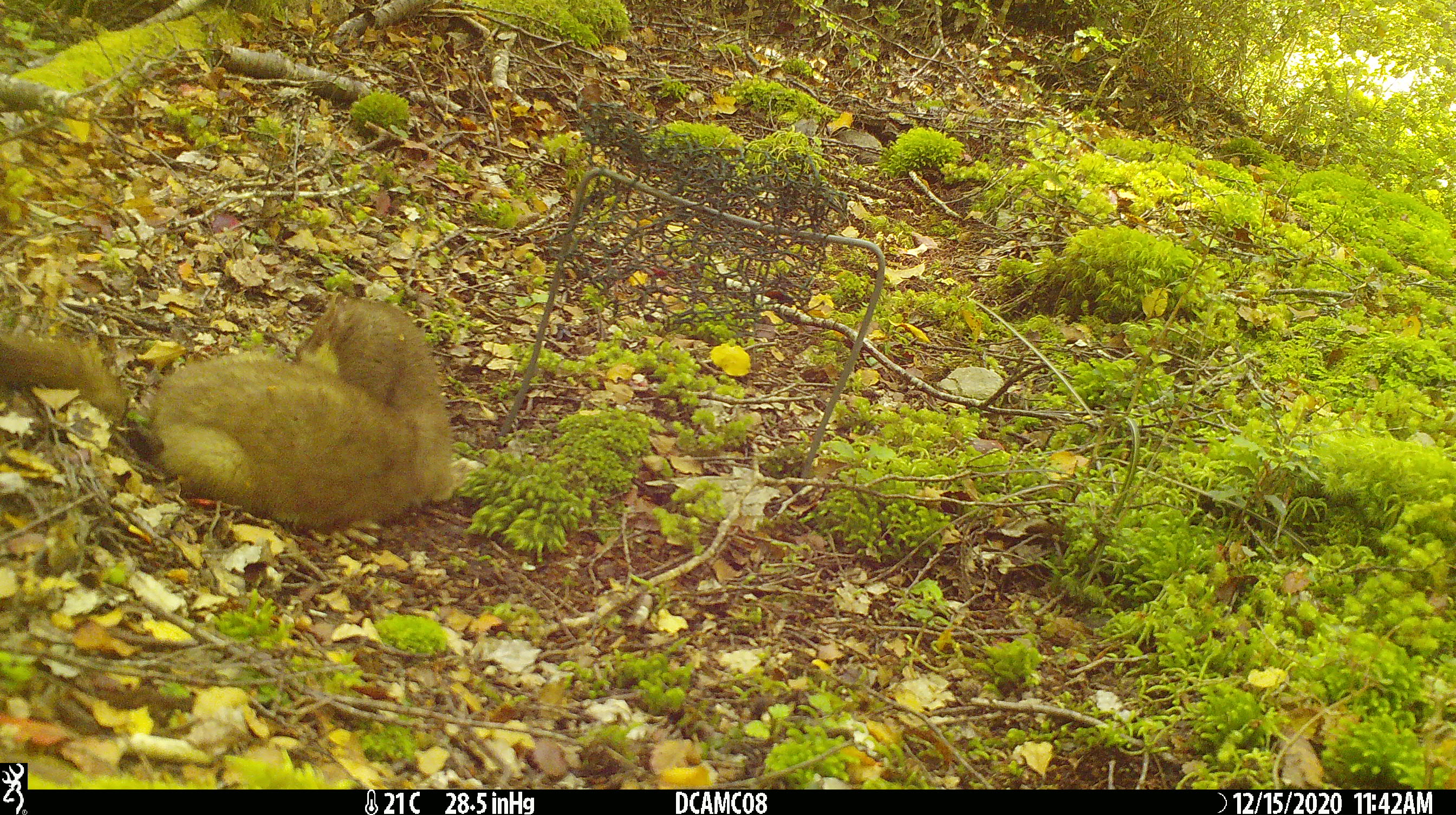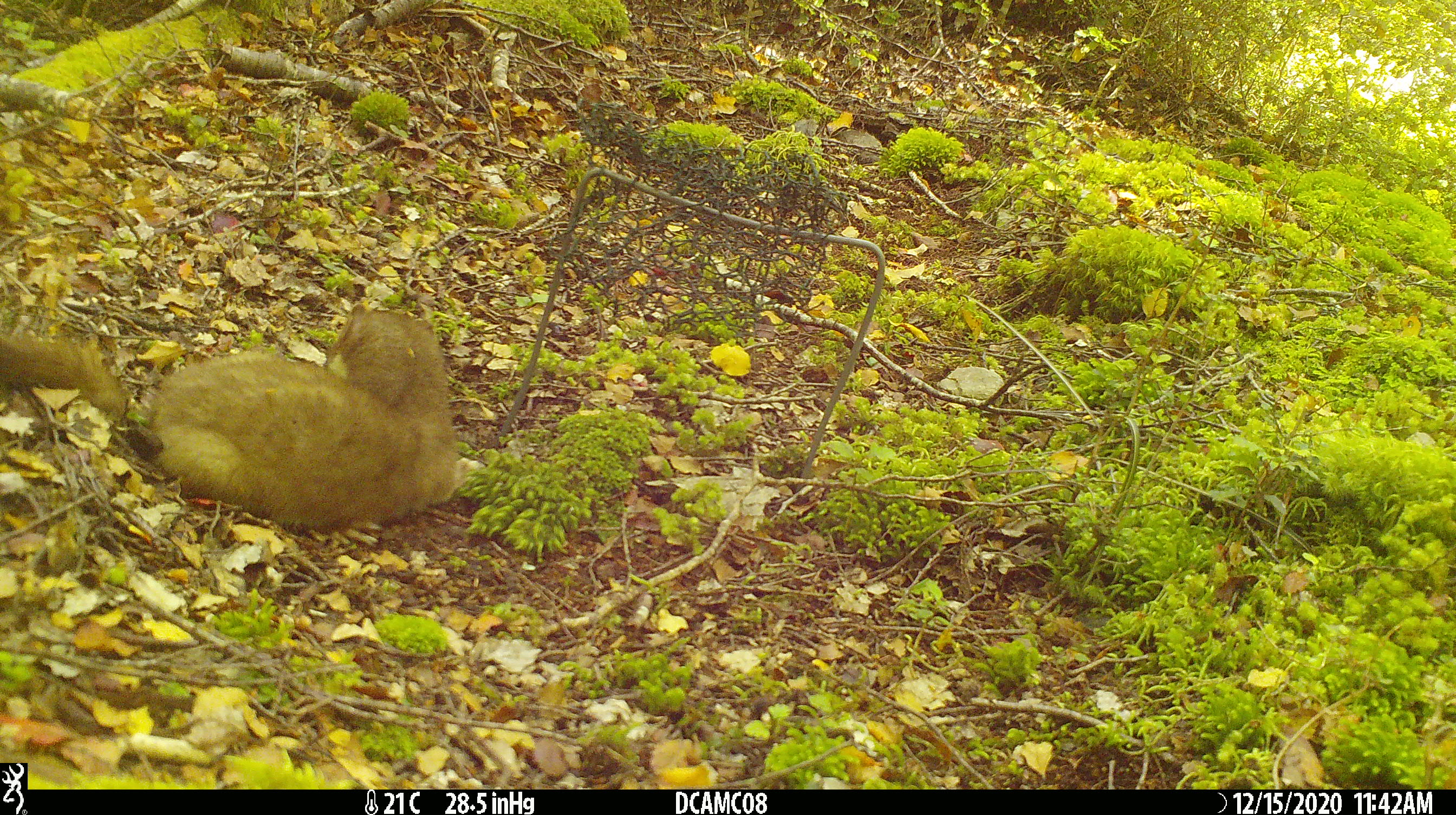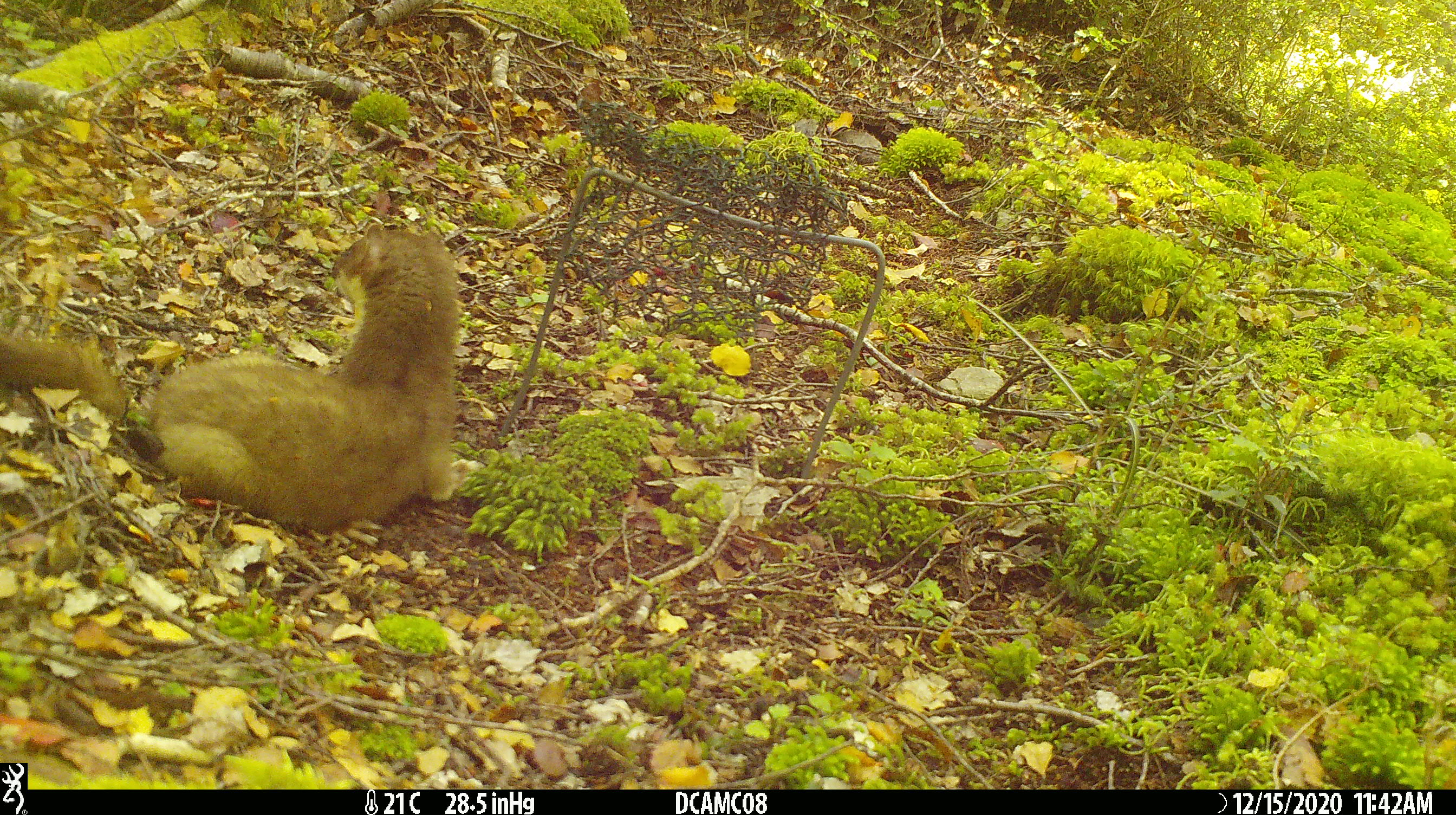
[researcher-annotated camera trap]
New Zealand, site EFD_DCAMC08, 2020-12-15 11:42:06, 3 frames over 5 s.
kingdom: Animalia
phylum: Chordata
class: Mammalia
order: Carnivora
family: Mustelidae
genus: Mustela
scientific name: Mustela erminea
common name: stoat